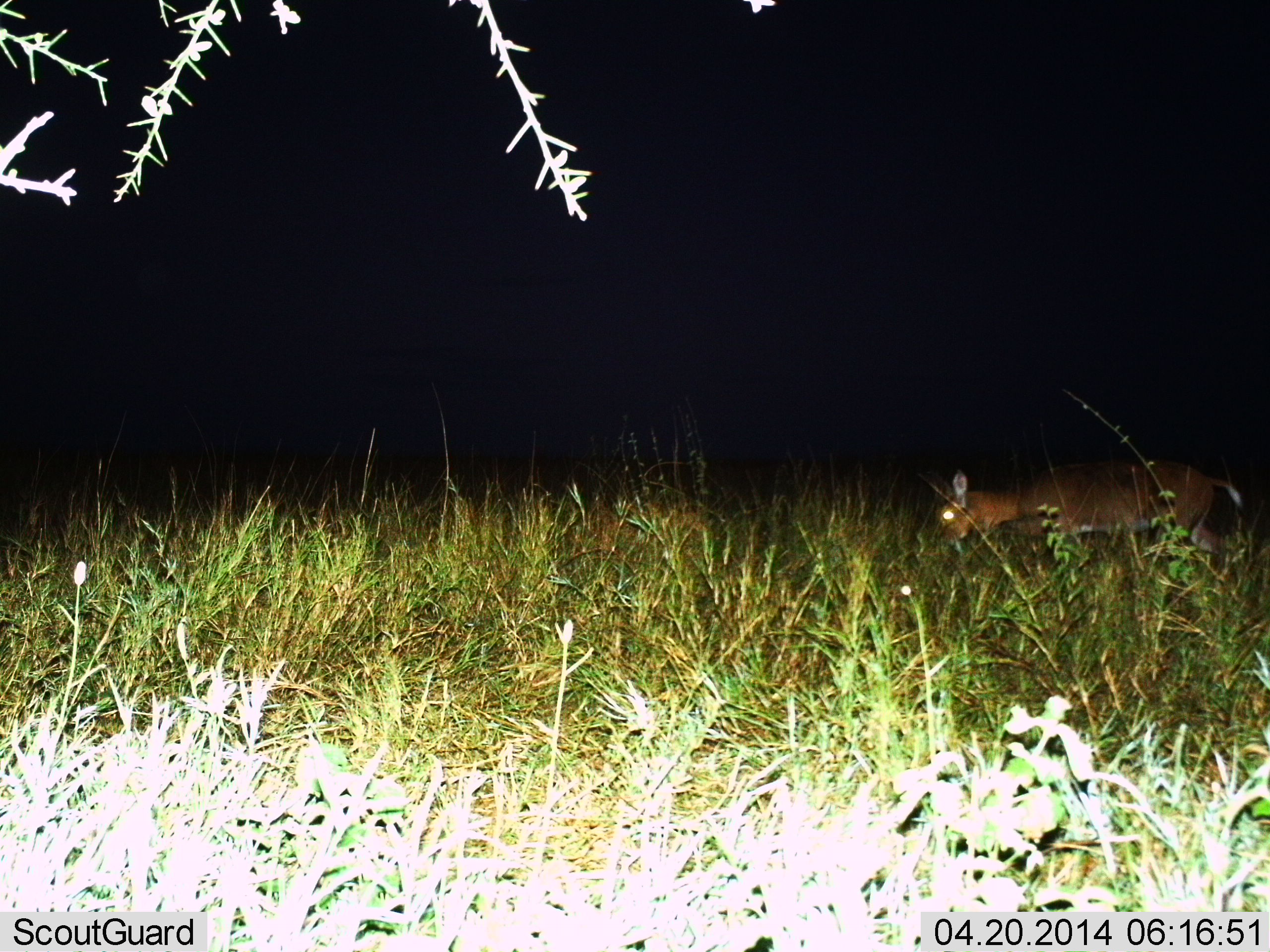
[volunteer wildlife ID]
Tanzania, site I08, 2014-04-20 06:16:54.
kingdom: Animalia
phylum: Chordata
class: Mammalia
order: Artiodactyla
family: Bovidae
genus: Redunca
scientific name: Redunca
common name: reedbuck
Reedbuck (Redunca), count 1. Behavior (volunteer vote fractions): standing 0%, resting 0%, moving 33%, interacting 0%. Young present (vote fraction): 0%. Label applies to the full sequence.